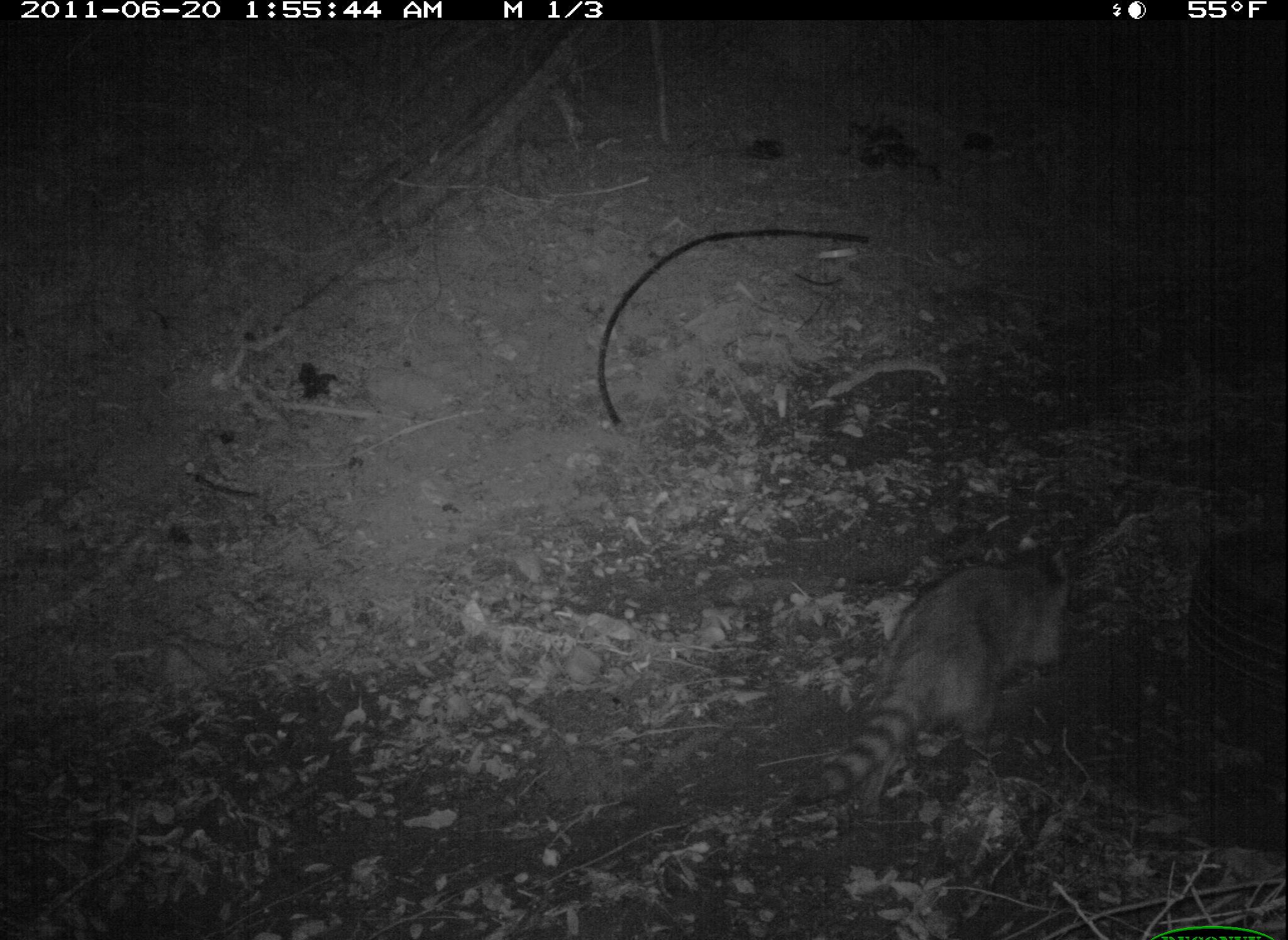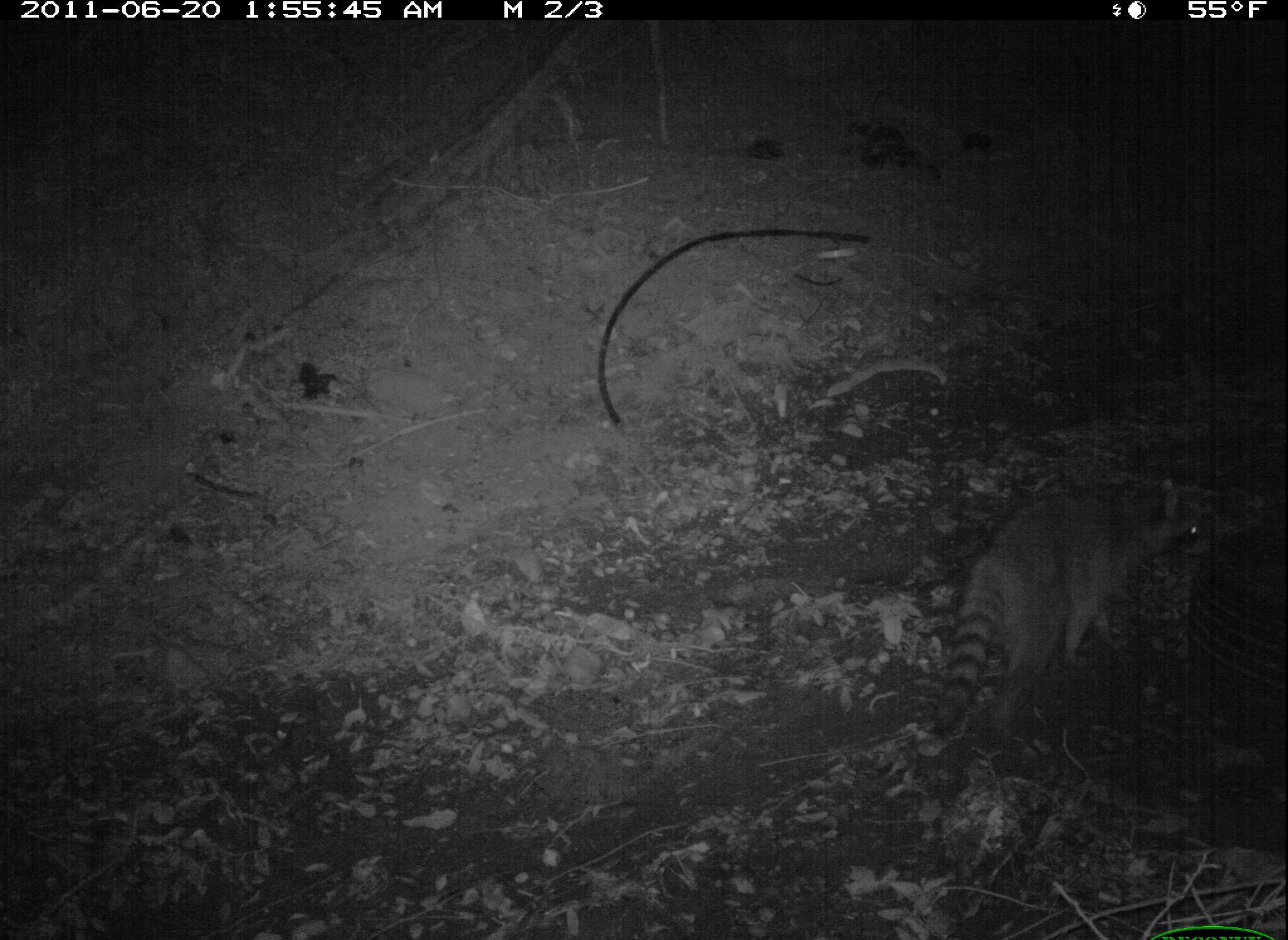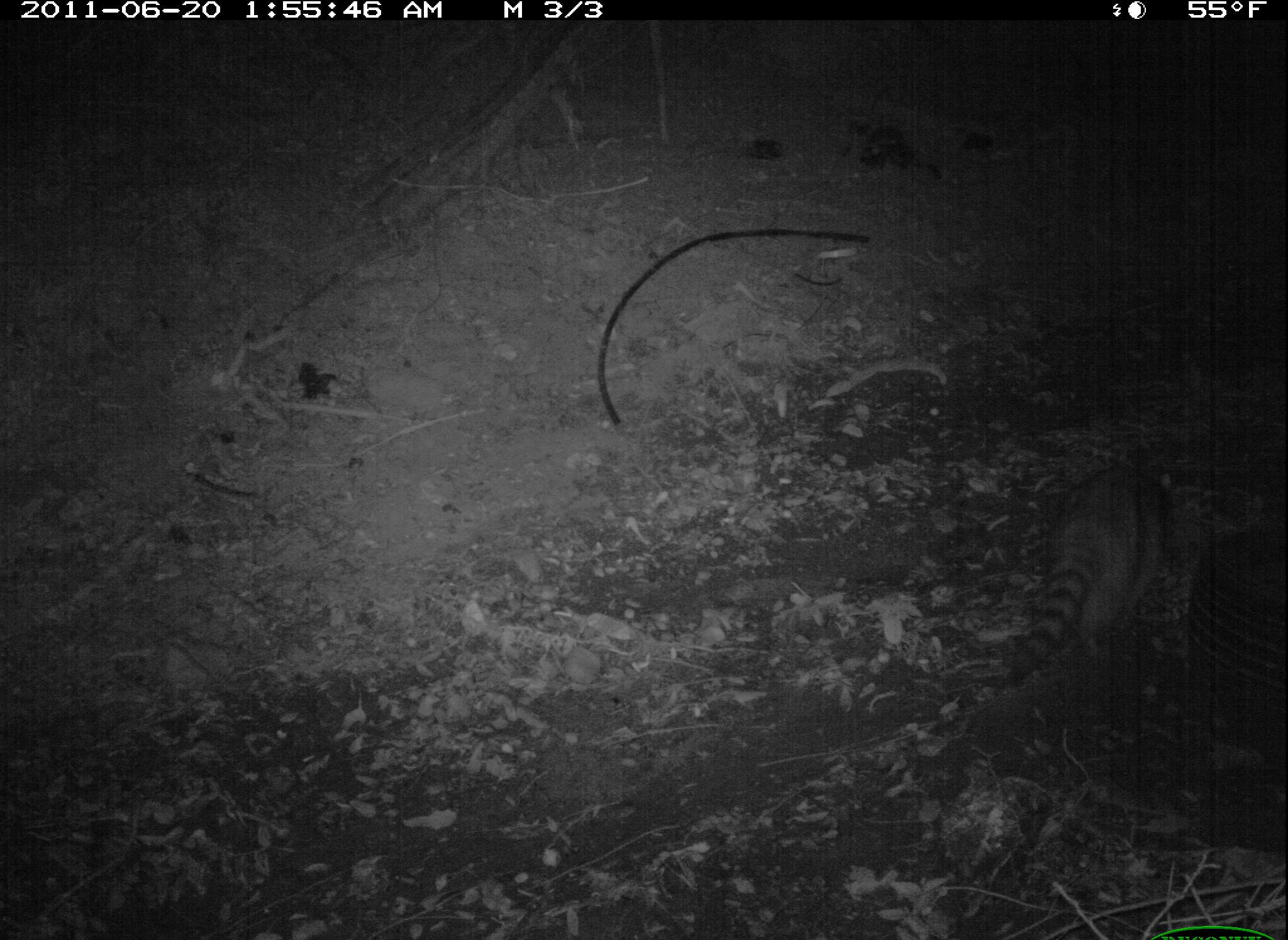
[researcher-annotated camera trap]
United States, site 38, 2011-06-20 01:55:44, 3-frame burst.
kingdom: Animalia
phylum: Chordata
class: Mammalia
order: Carnivora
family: Procyonidae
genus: Procyon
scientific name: Procyon lotor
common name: raccoon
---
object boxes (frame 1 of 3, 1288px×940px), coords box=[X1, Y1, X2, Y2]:
raccoon: box=[789, 517, 1087, 825]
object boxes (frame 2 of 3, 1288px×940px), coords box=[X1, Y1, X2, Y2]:
raccoon: box=[929, 451, 1219, 730]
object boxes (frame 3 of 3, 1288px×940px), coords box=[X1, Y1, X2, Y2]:
raccoon: box=[998, 455, 1181, 693]